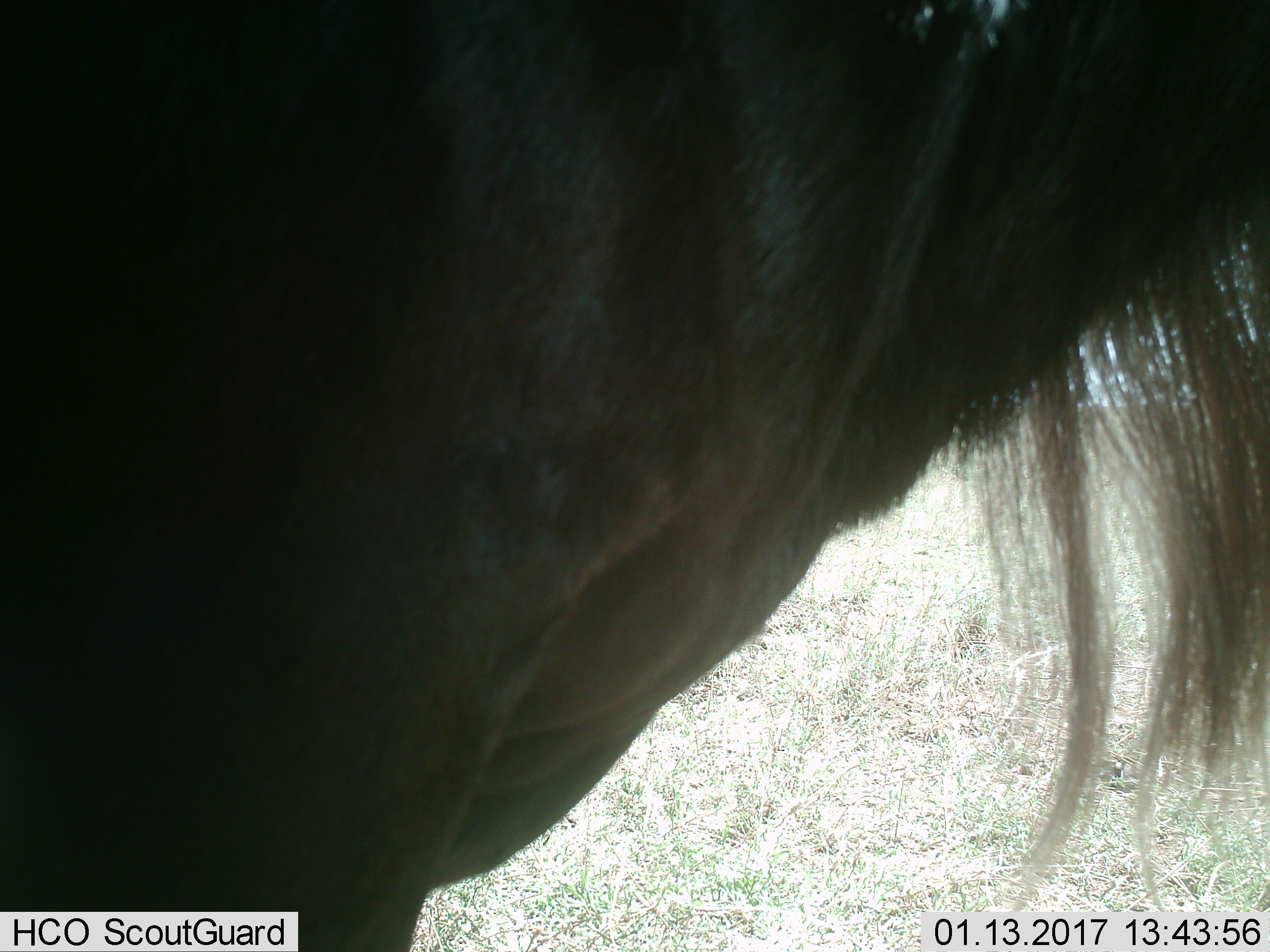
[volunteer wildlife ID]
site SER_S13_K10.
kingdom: Animalia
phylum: Chordata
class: Mammalia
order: Artiodactyla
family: Bovidae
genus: Connochaetes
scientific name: Connochaetes taurinus taurinus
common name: blue wildebeest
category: wildebeestblue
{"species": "wildebeestblue (blue wildebeest) (Connochaetes taurinus taurinus)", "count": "1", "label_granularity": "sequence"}